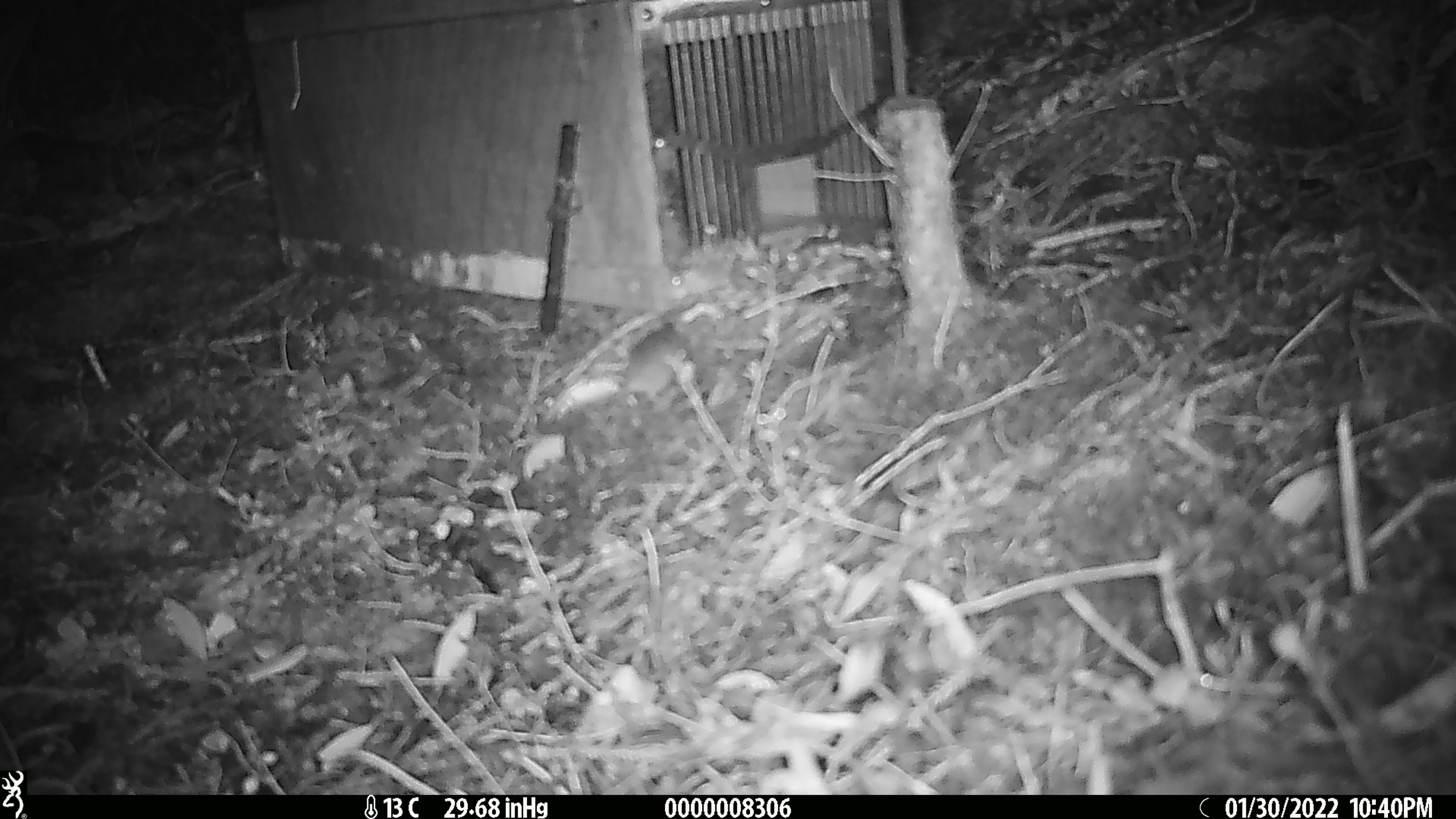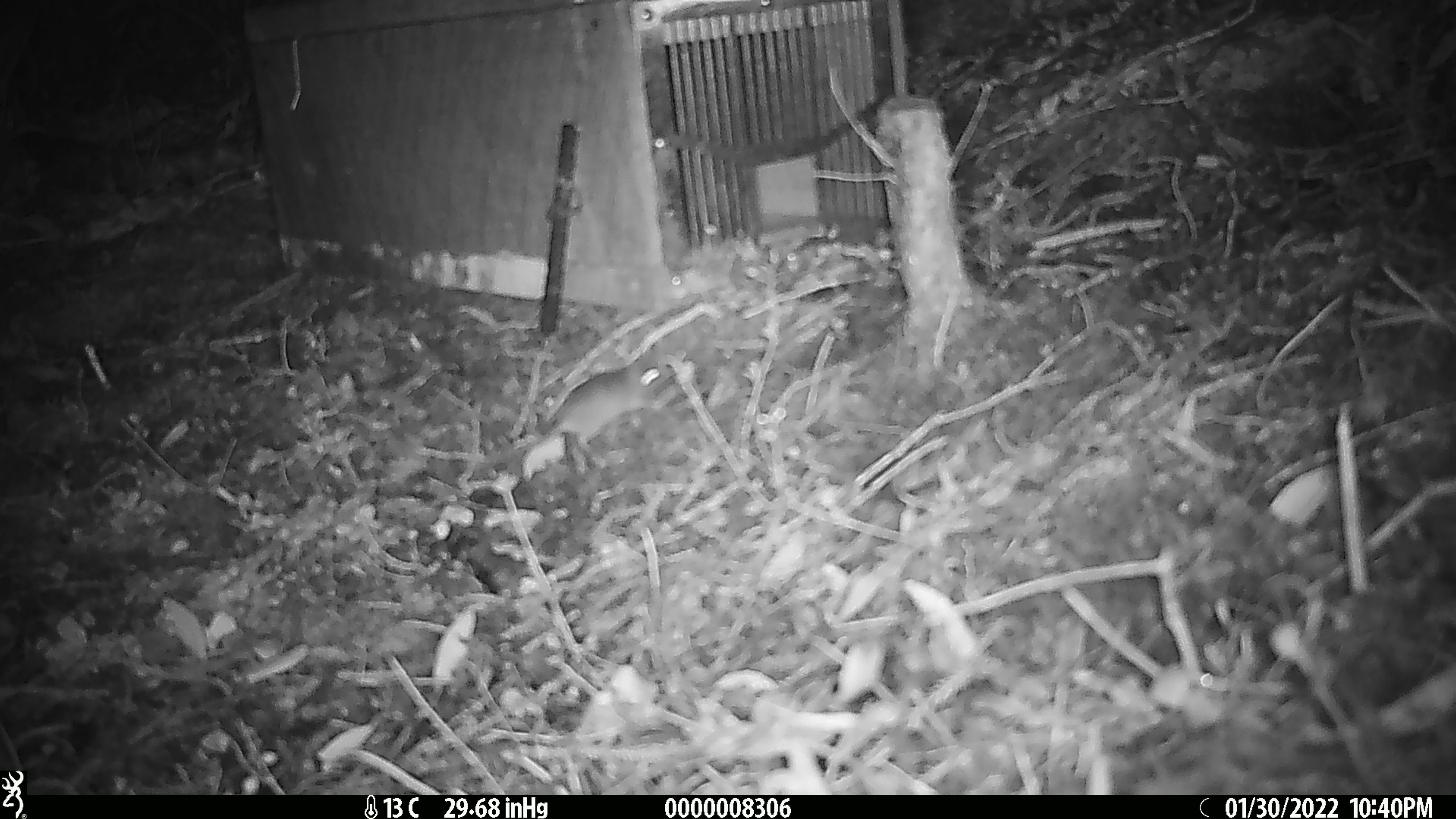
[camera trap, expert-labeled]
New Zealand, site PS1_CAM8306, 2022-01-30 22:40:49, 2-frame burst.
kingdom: Animalia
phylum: Chordata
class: Mammalia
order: Rodentia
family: Muridae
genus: Mus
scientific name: Mus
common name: mouse